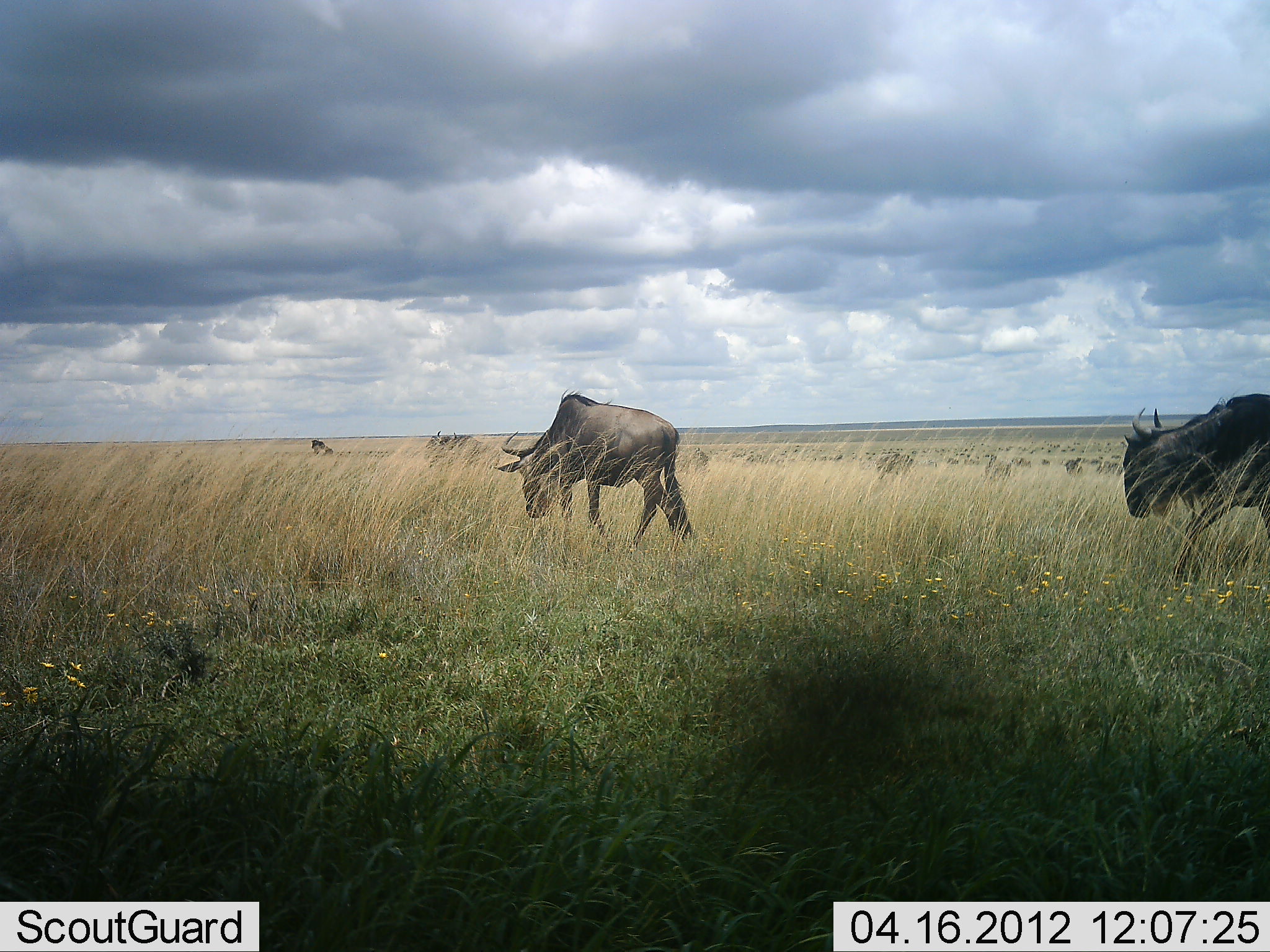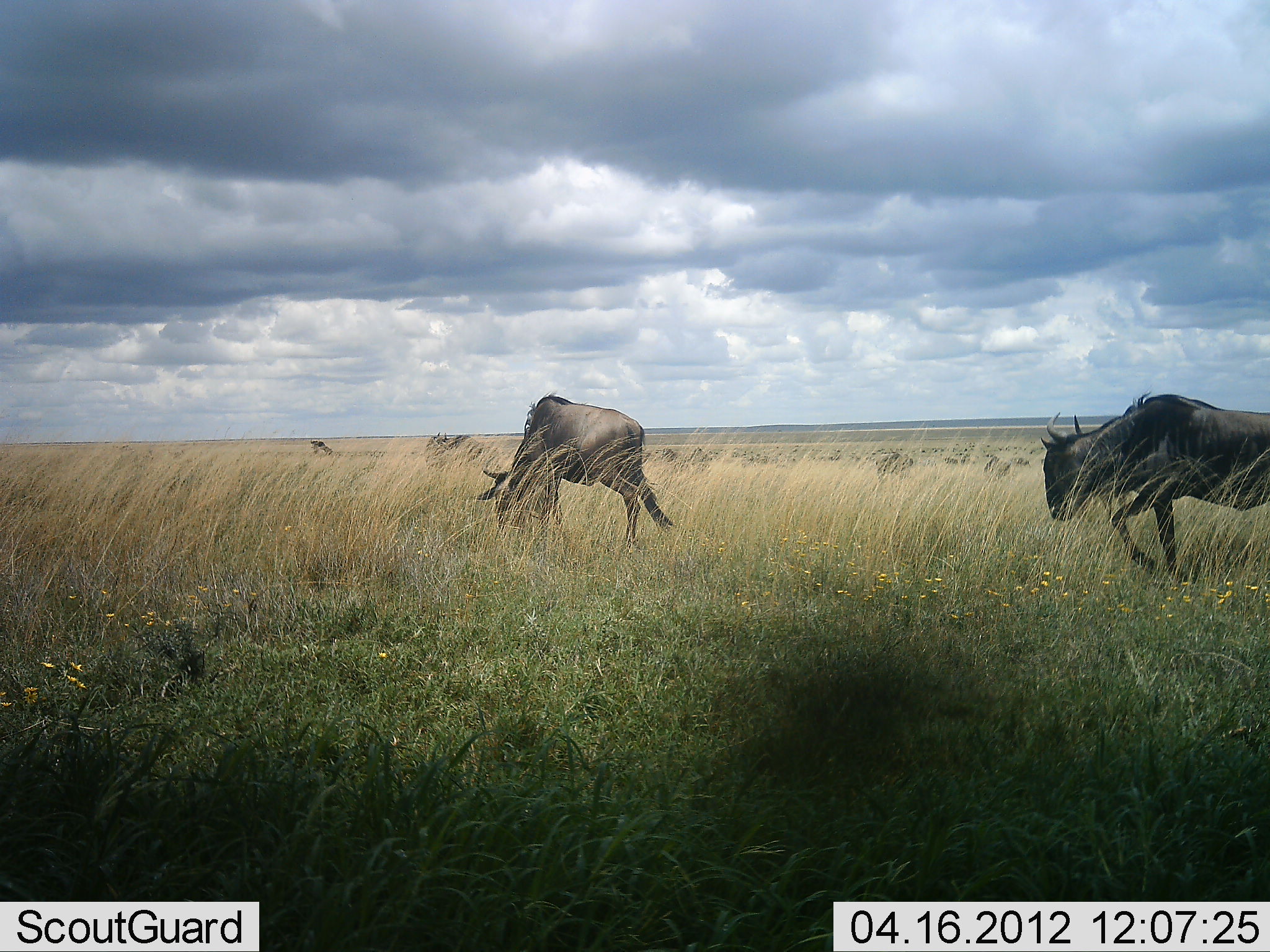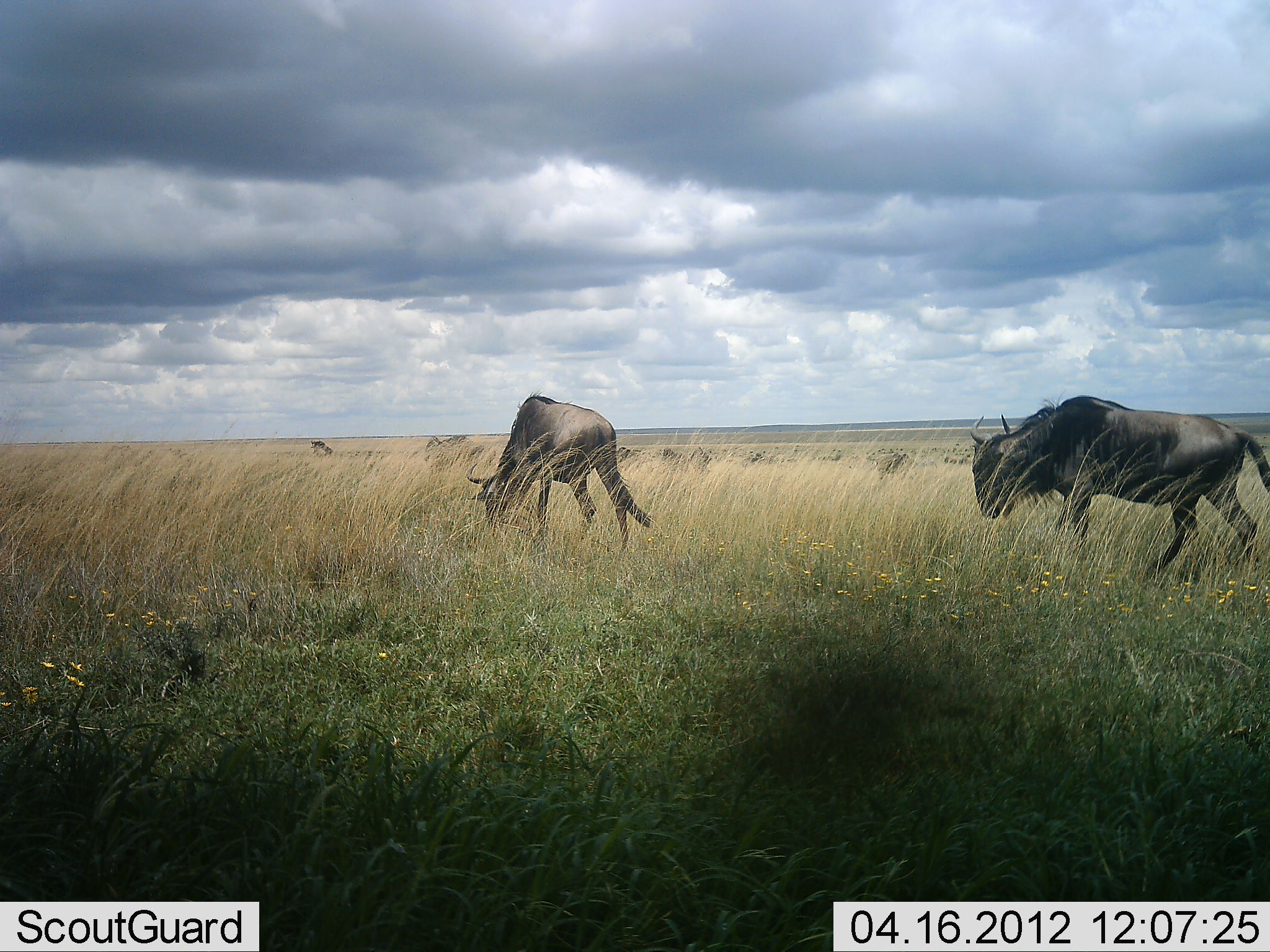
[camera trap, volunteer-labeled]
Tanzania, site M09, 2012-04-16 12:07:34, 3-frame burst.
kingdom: Animalia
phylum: Chordata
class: Mammalia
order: Artiodactyla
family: Bovidae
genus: Connochaetes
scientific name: Connochaetes taurinus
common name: blue wildebeest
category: wildebeest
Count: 4.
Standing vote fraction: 5%.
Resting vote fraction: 0%.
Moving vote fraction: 85%.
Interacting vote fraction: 0%.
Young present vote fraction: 0%.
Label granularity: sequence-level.